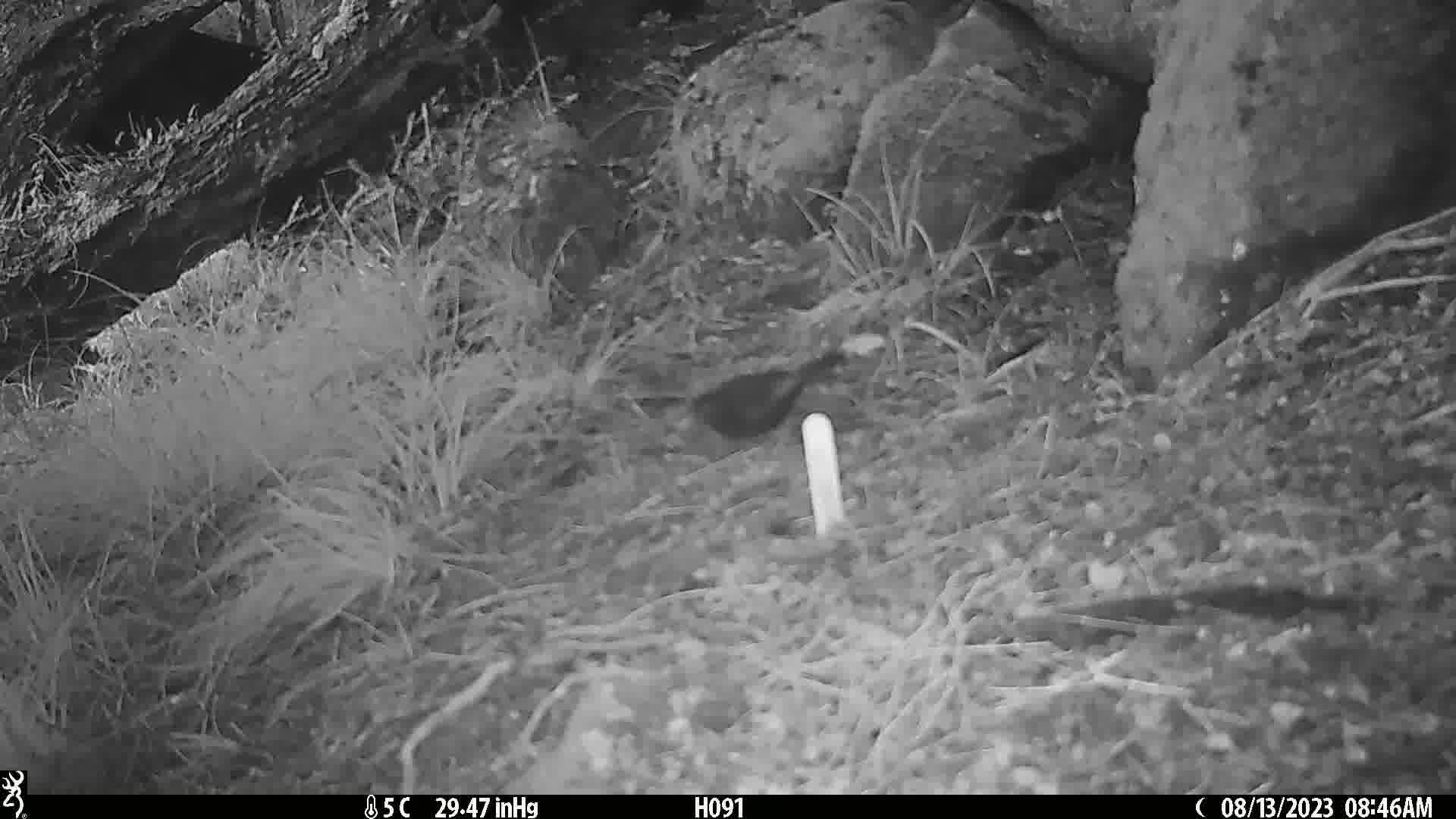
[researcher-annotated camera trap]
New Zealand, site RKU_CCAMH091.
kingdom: Animalia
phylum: Chordata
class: Aves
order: Passeriformes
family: Turdidae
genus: Turdus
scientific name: Turdus merula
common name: eurasian blackbird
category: blackbird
Blackbird (eurasian blackbird) (Turdus merula).